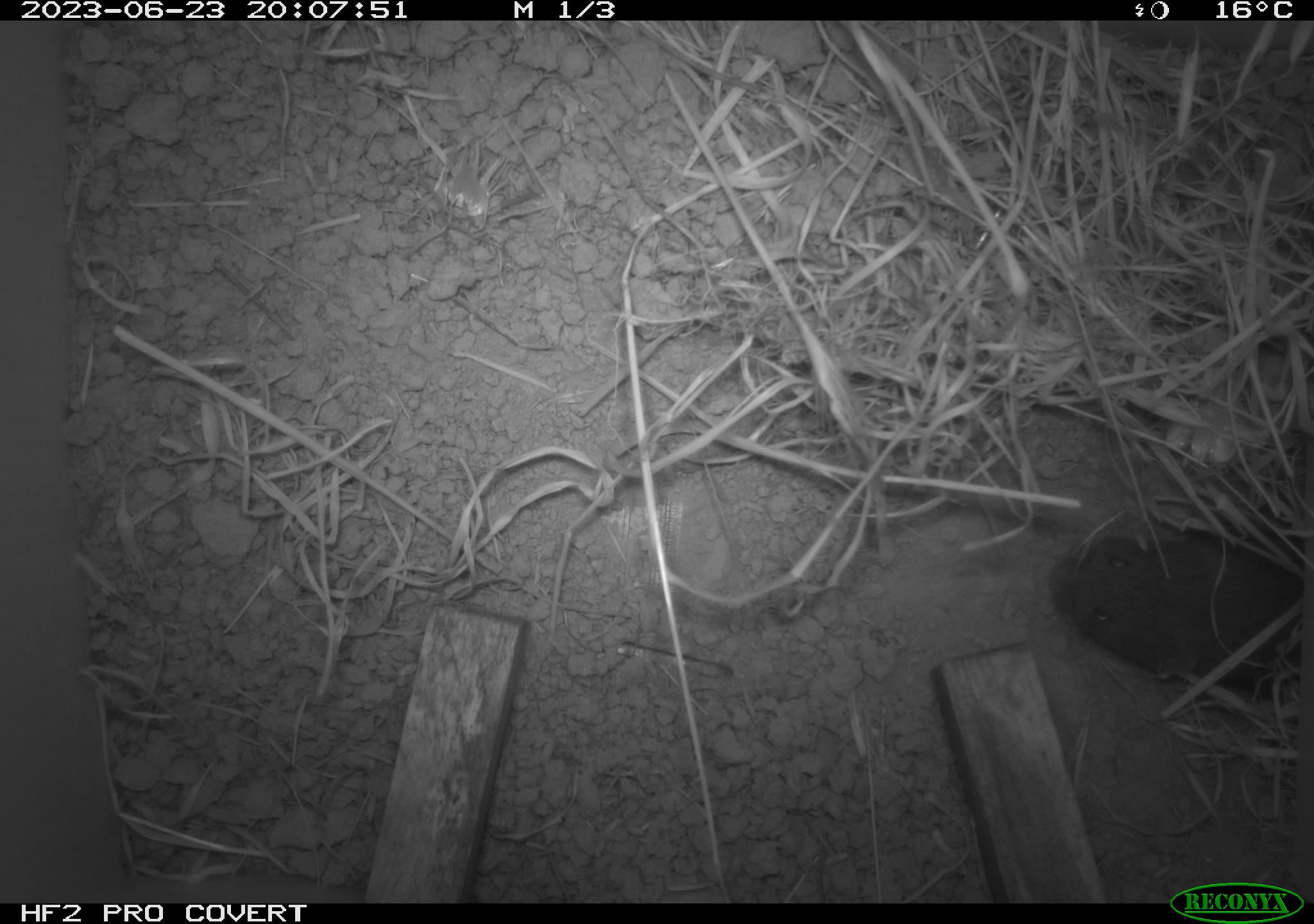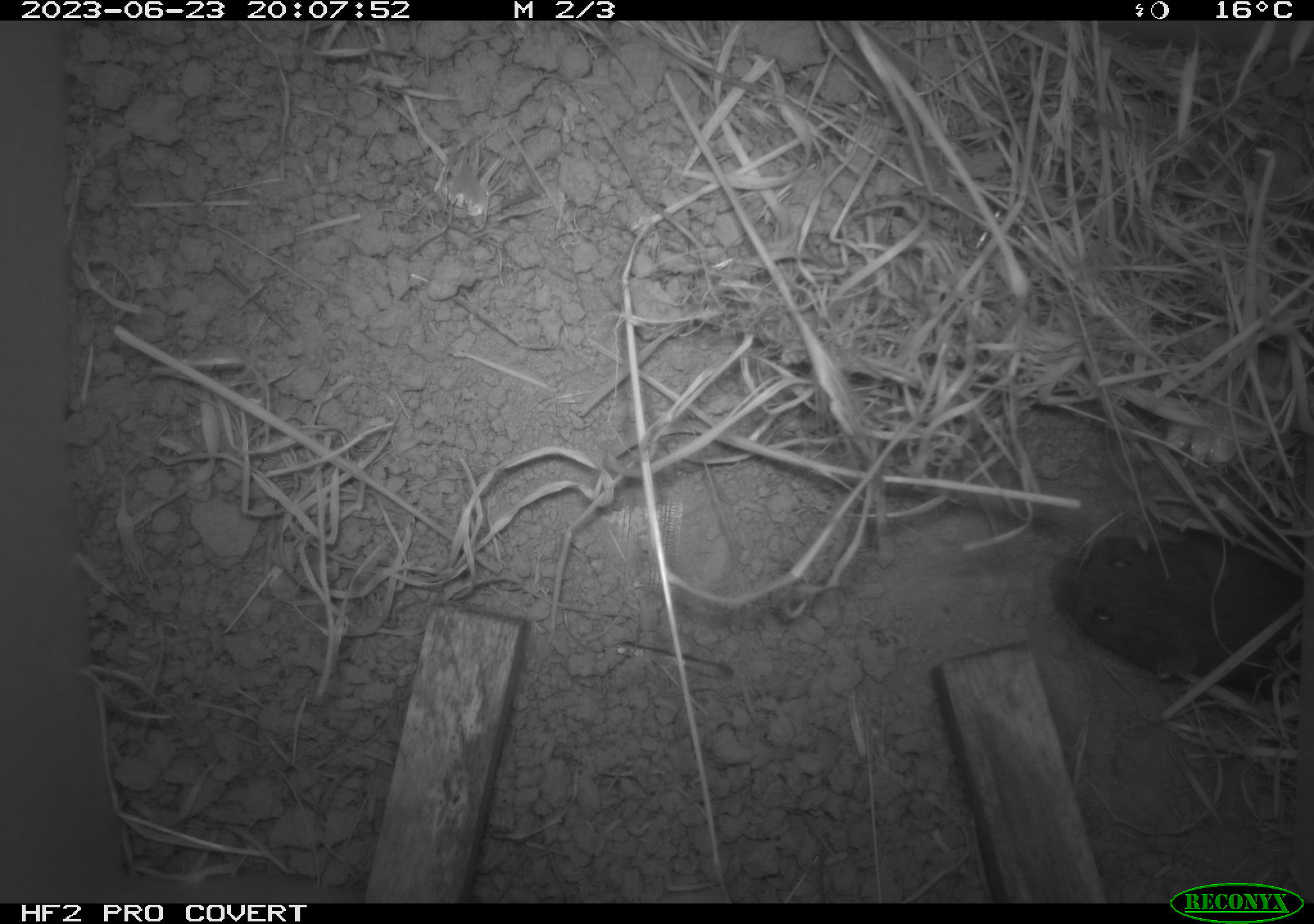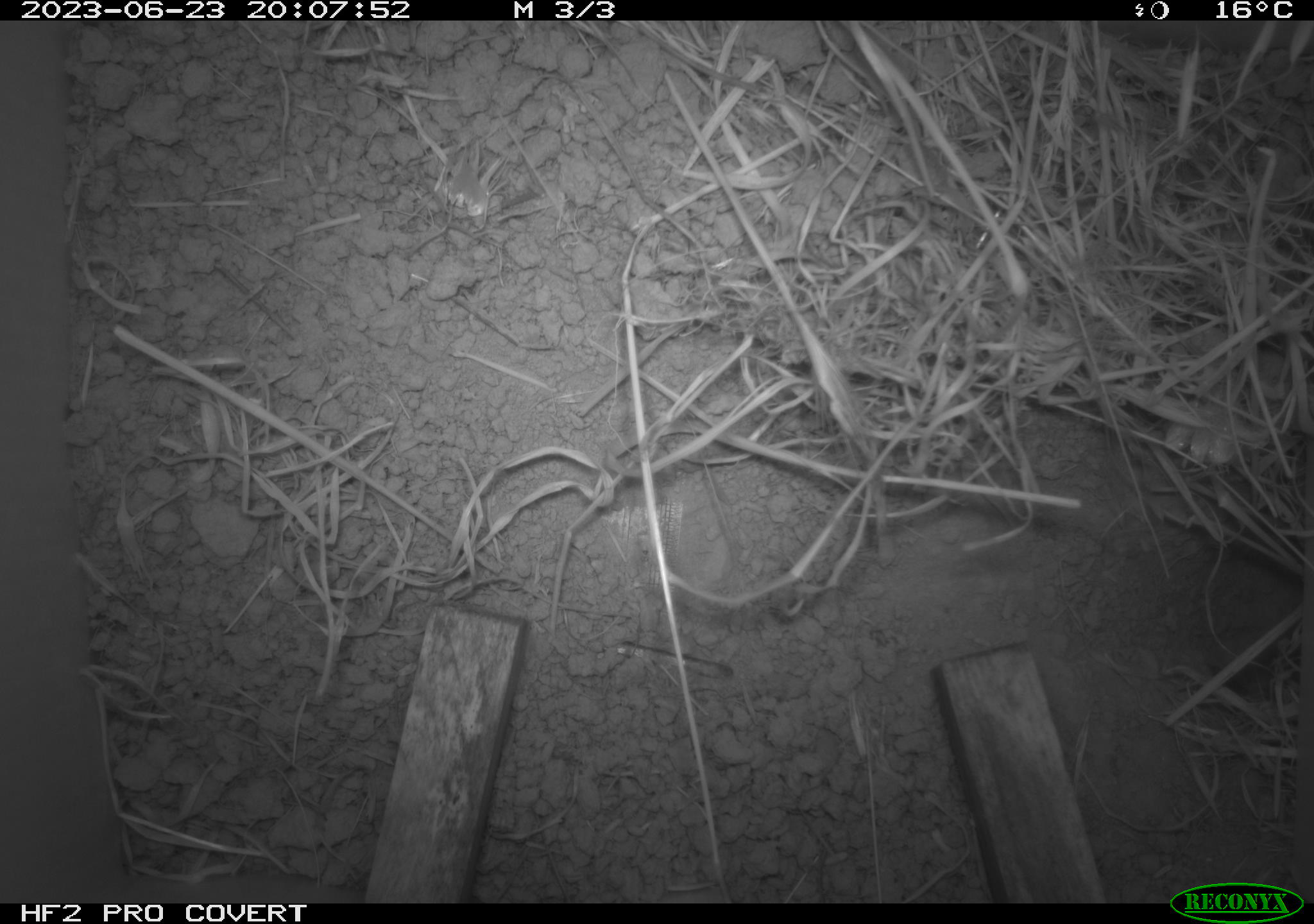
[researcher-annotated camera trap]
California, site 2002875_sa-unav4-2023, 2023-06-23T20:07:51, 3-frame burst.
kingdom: Animalia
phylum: Chordata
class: Mammalia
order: Rodentia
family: Cricetidae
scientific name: Arvicolinae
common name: voles, lemmings, and muskrats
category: arvicolinae subfamily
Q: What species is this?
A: Arvicolinae subfamily (voles, lemmings, and muskrats) (Arvicolinae).